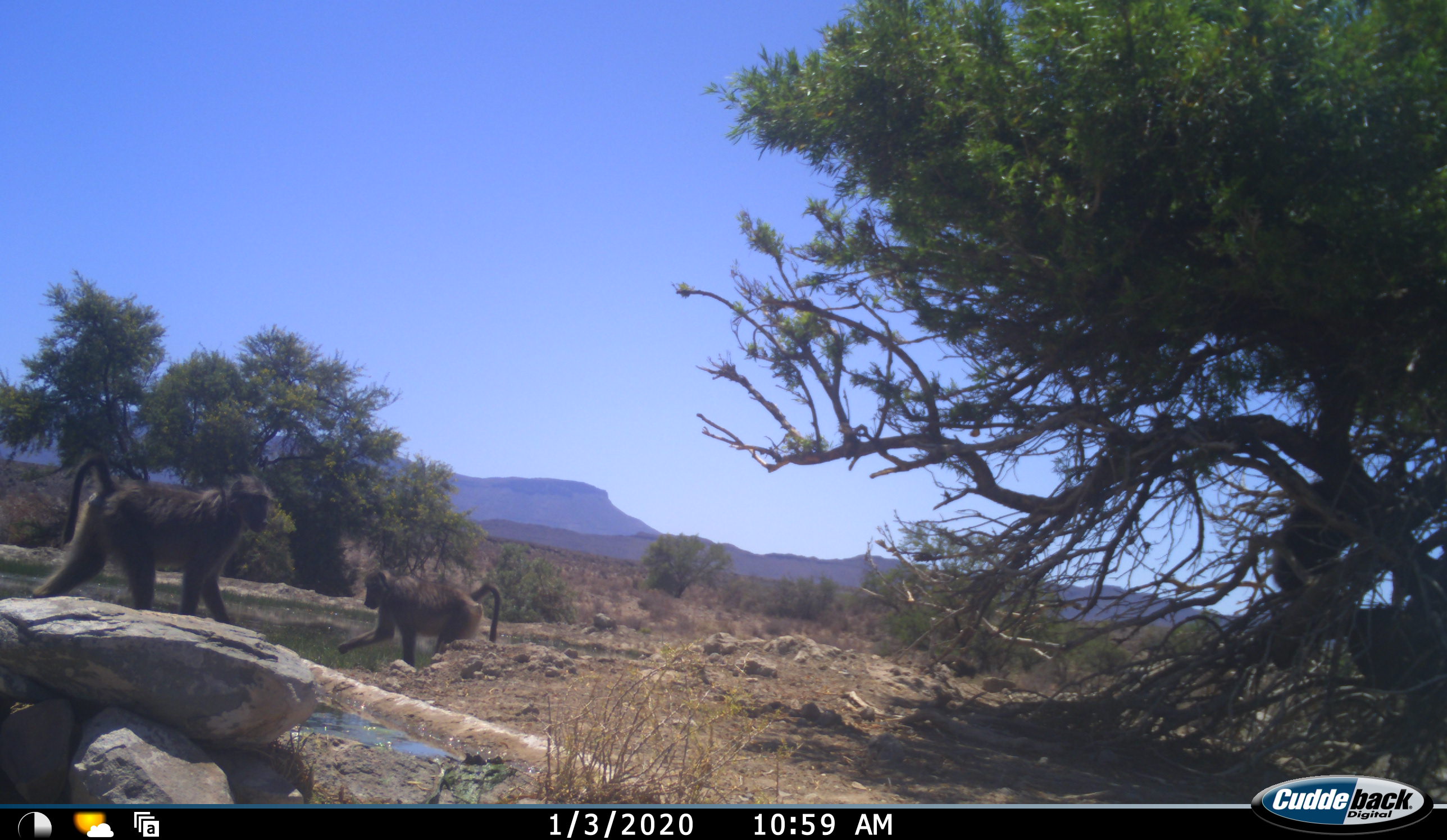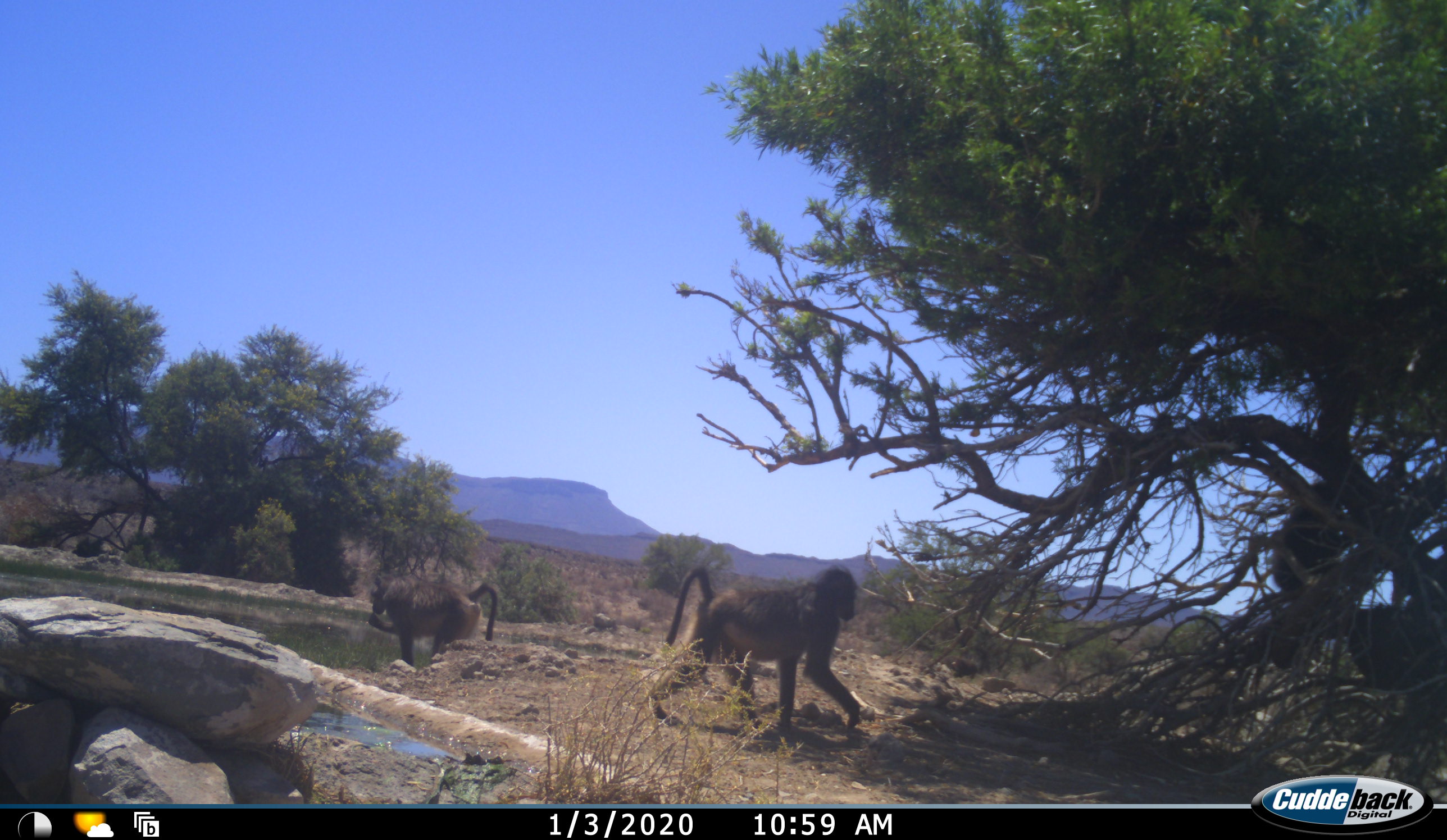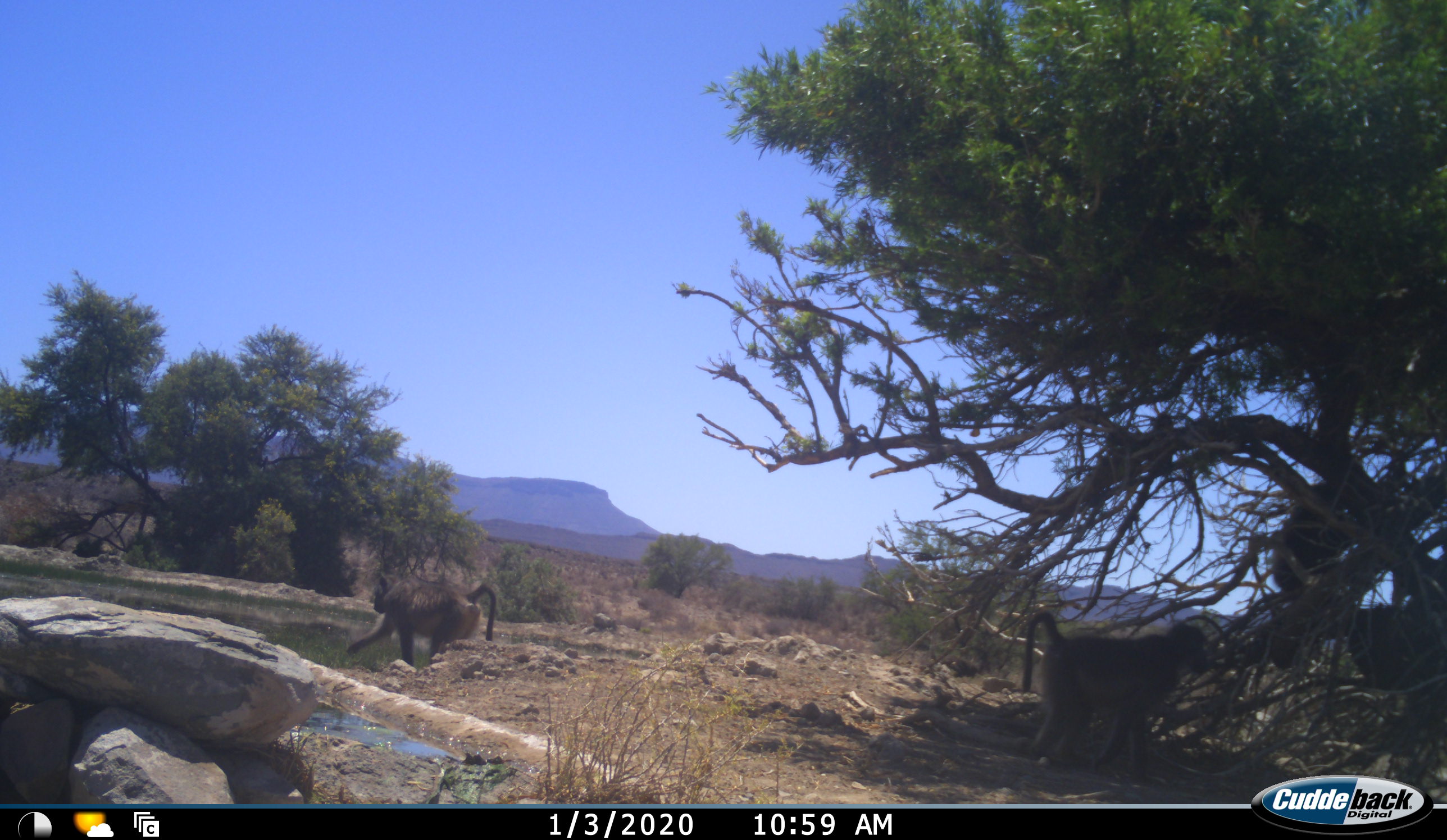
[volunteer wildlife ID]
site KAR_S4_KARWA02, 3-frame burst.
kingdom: Animalia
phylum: Chordata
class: Mammalia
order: Primates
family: Cercopithecidae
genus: Papio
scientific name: Papio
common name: baboon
Baboon (Papio), count 2. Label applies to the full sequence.